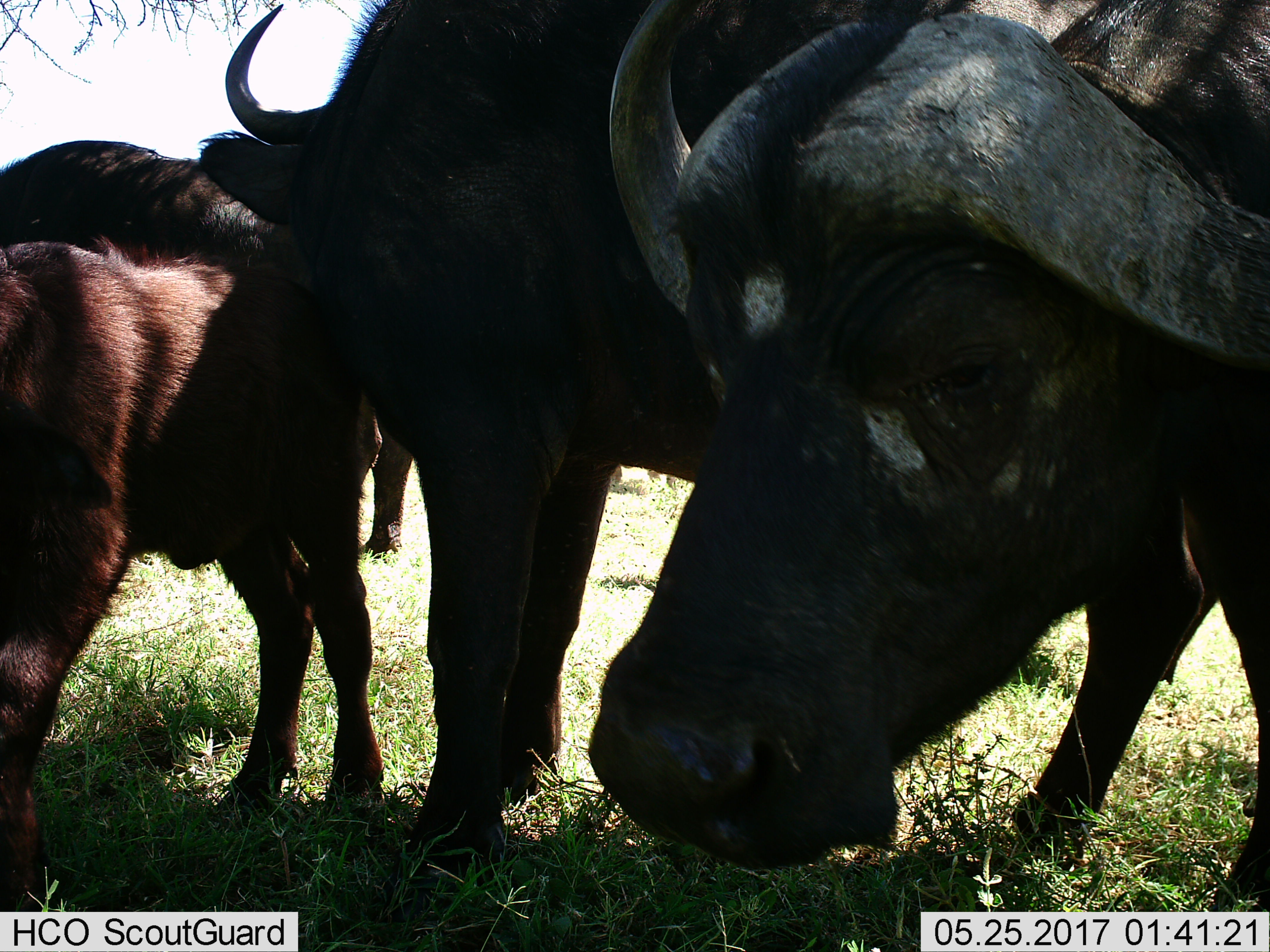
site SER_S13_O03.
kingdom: Animalia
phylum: Chordata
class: Mammalia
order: Artiodactyla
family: Bovidae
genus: Syncerus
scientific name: Syncerus caffer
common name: african buffalo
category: buffalo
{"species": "buffalo (african buffalo) (Syncerus caffer)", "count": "4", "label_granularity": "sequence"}